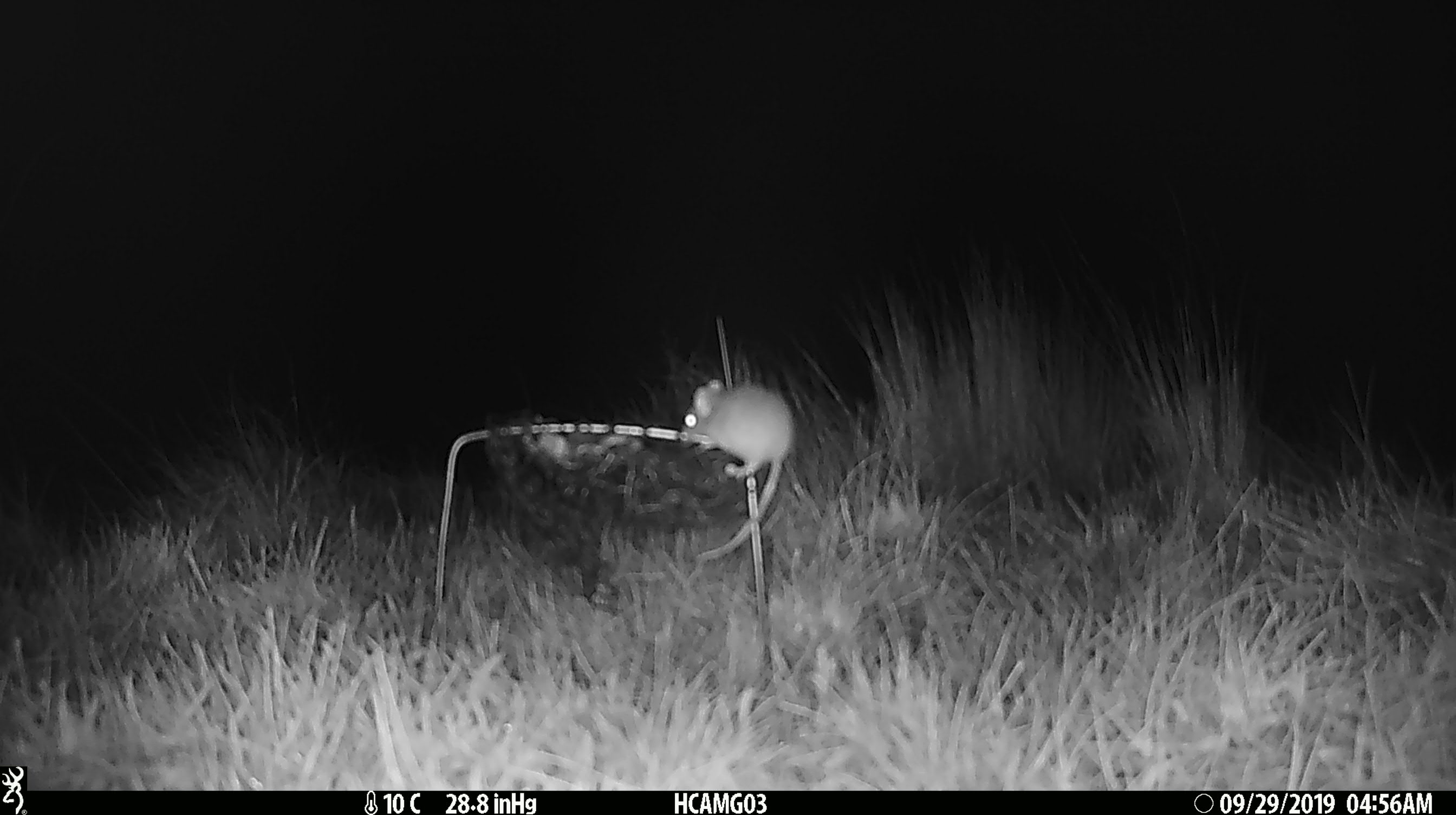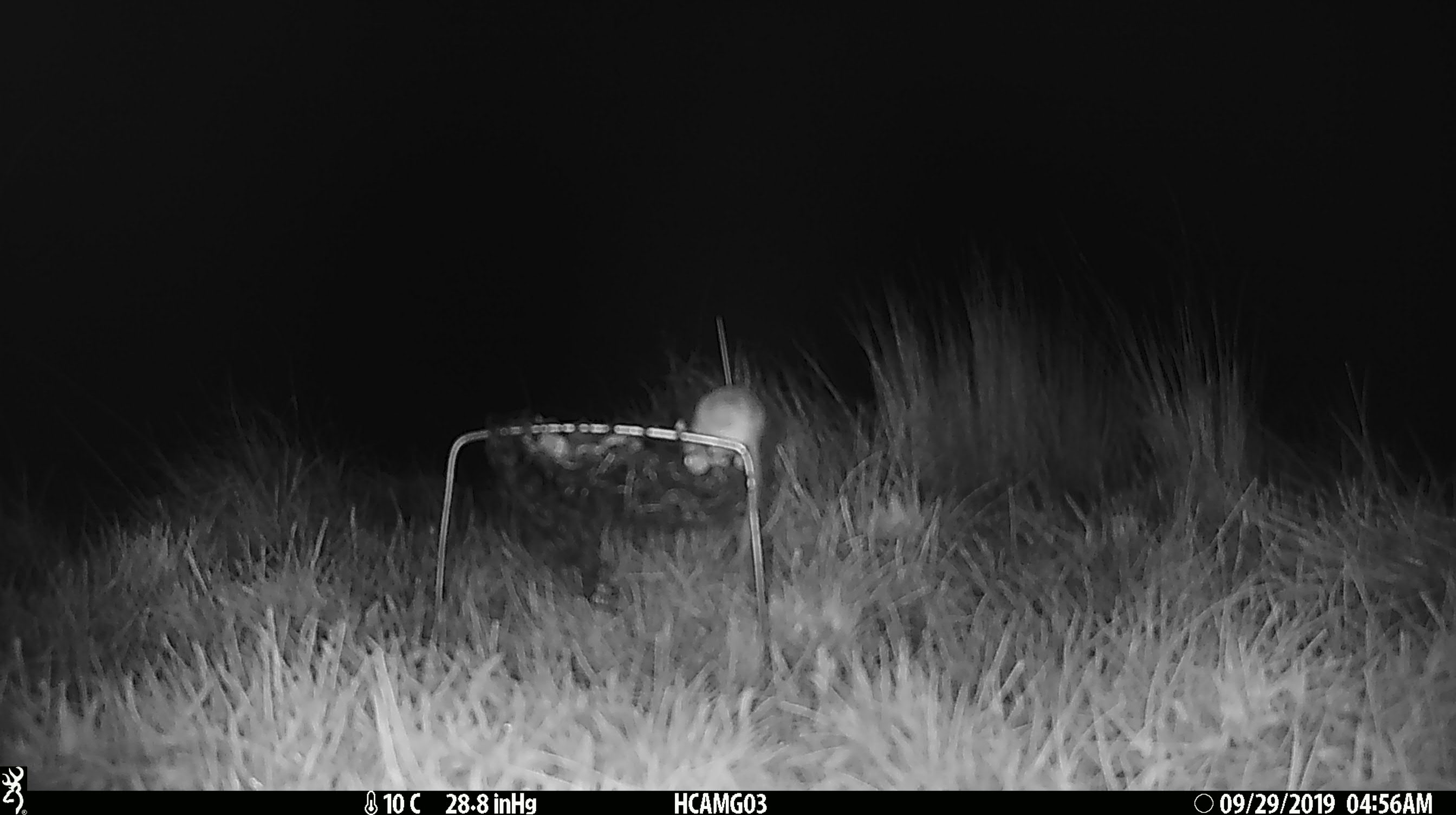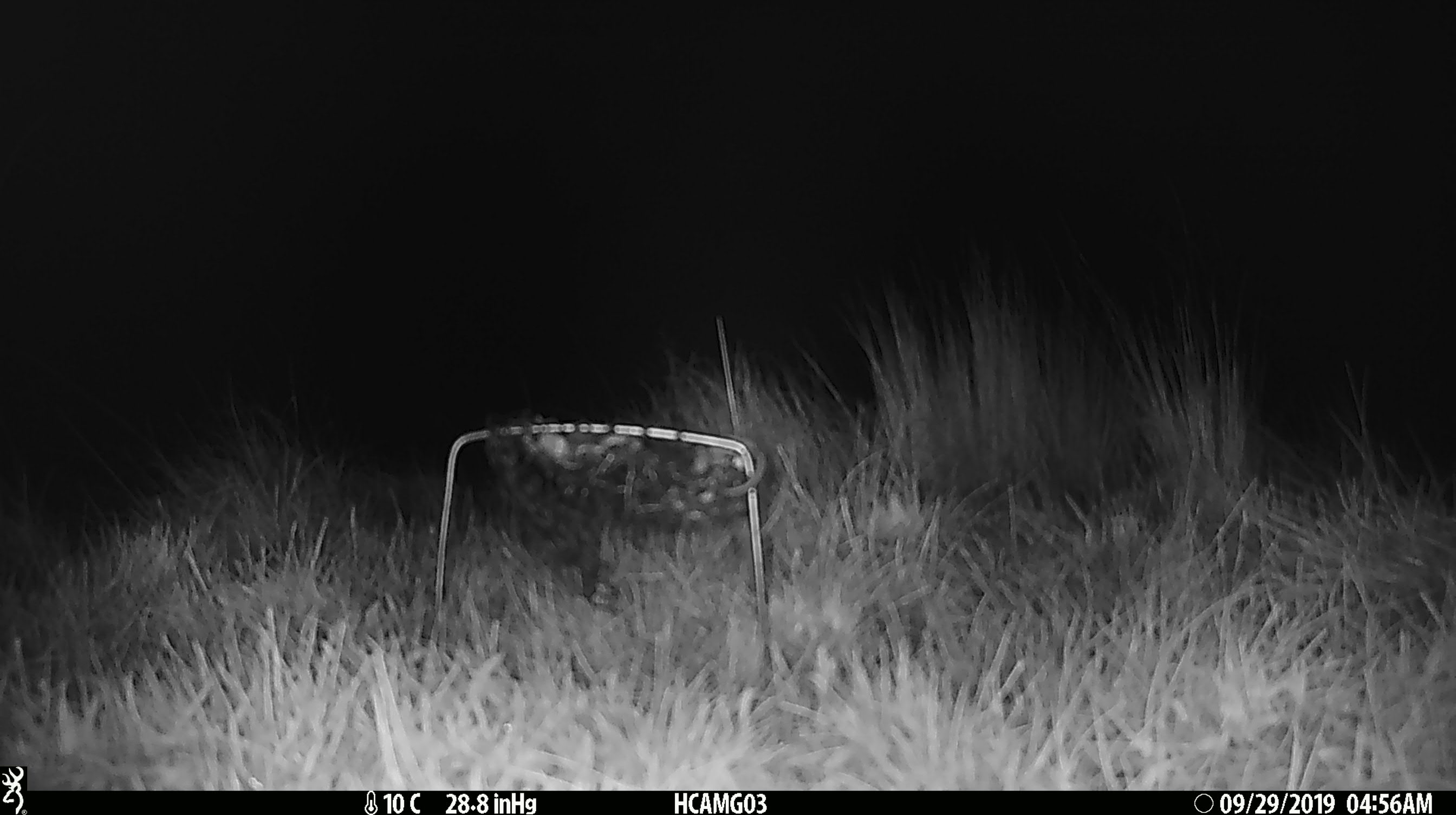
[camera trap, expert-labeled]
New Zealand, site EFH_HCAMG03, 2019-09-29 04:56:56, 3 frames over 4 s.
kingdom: Animalia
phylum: Chordata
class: Mammalia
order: Rodentia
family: Muridae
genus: Mus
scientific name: Mus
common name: mouse